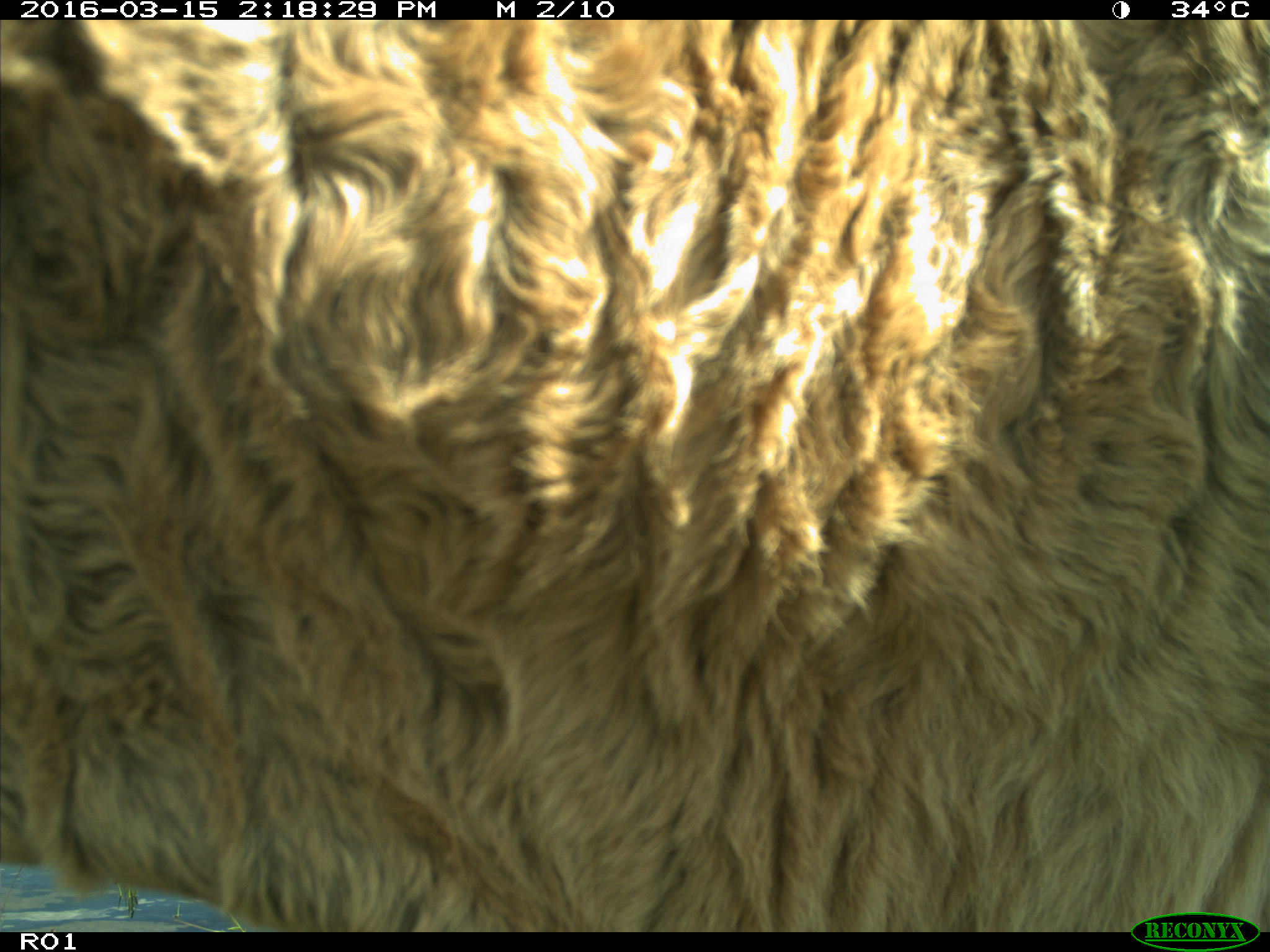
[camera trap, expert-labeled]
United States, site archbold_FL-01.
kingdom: Animalia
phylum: Chordata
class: Mammalia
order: Artiodactyla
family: Bovidae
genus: Bos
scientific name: Bos taurus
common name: domestic cow